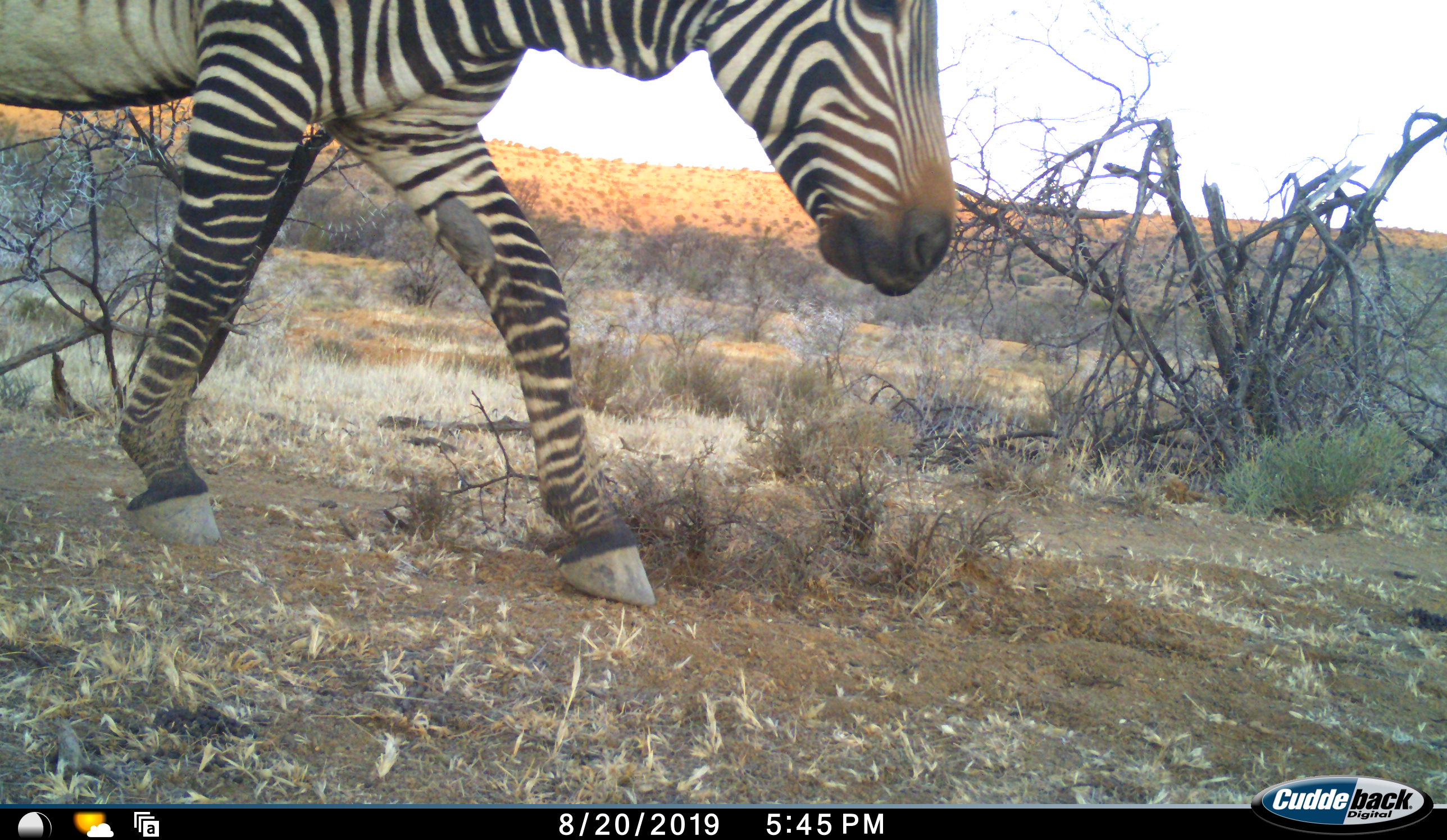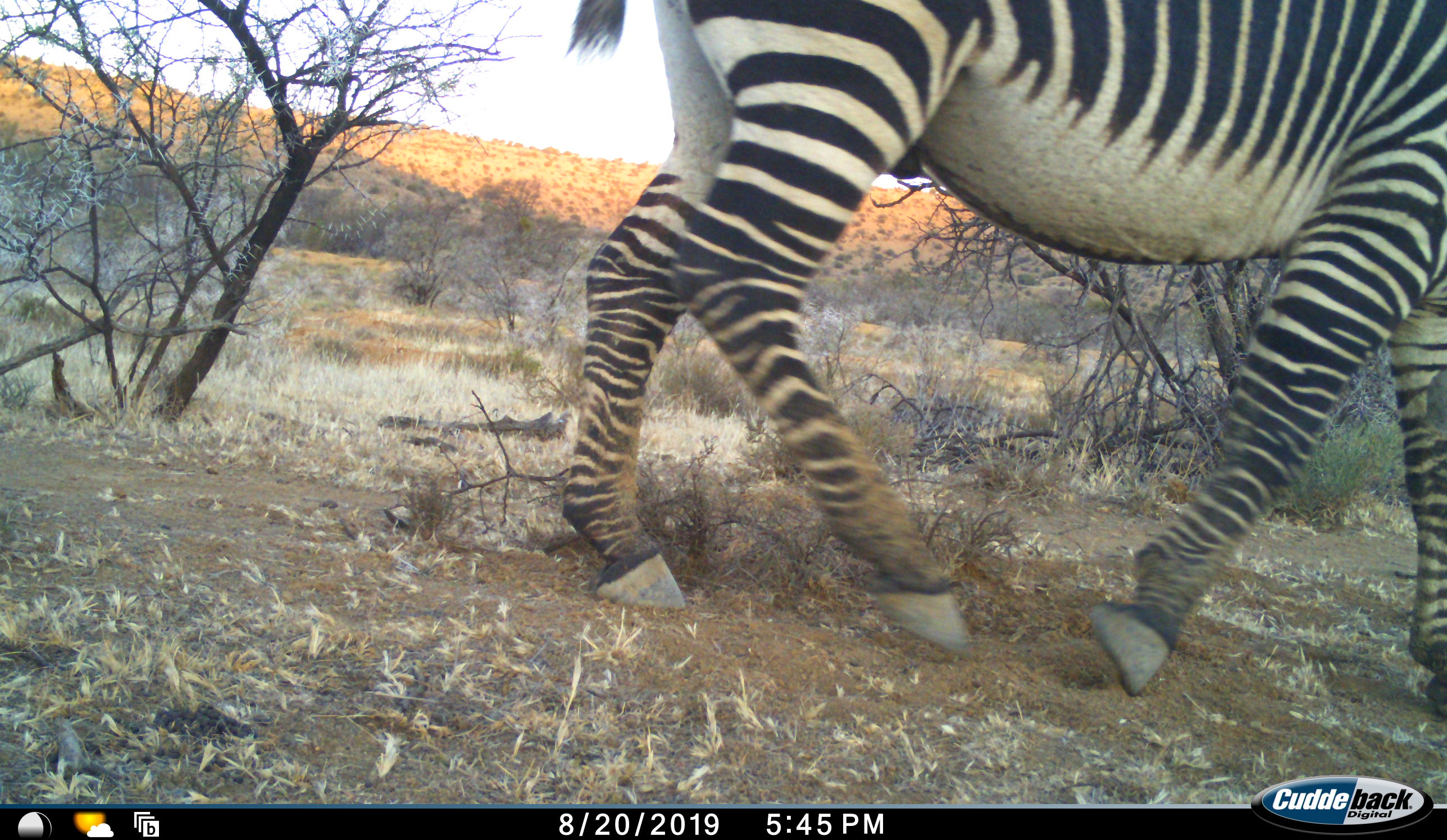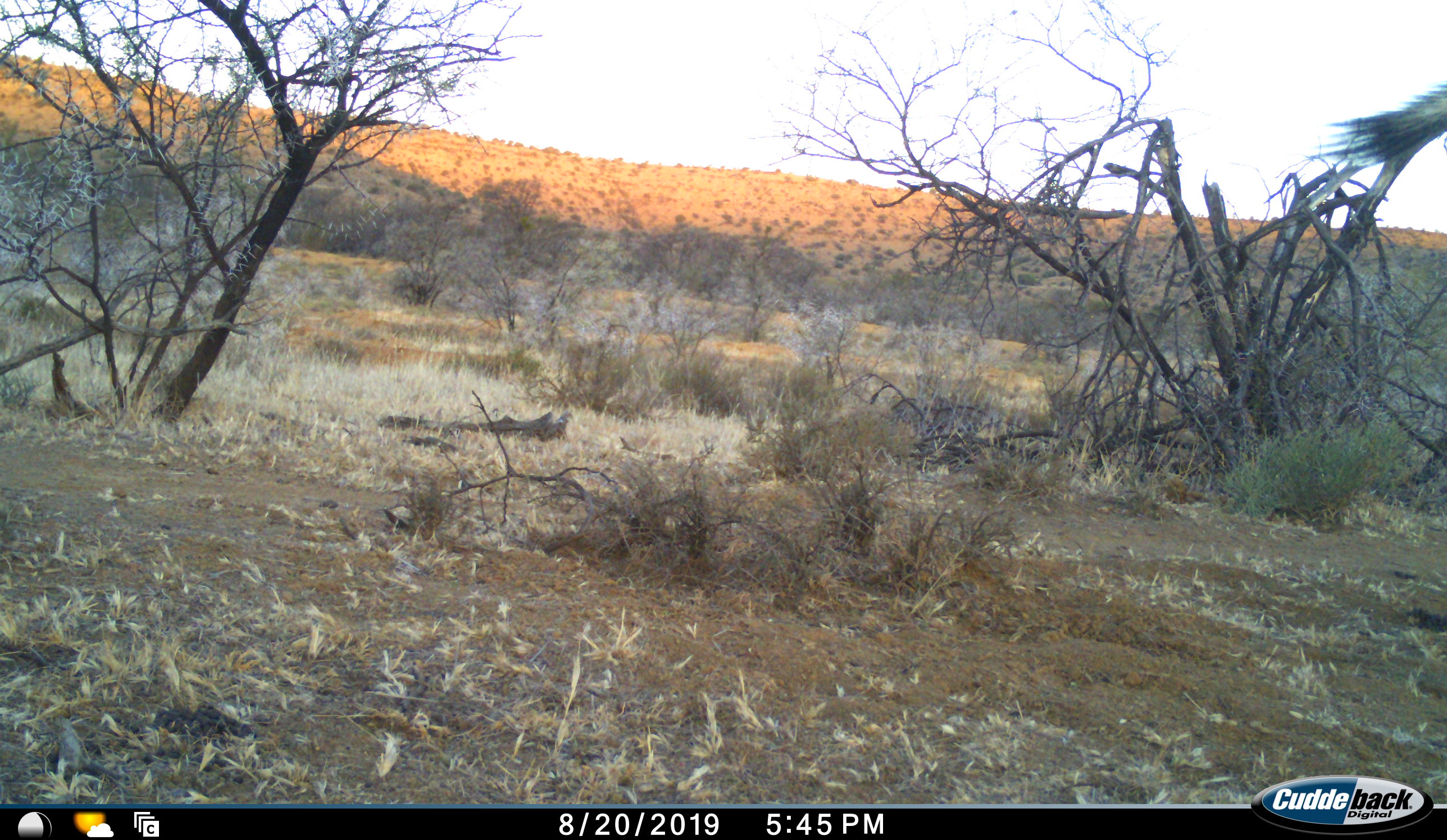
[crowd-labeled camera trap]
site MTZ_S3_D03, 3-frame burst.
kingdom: Animalia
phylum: Chordata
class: Mammalia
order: Perissodactyla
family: Equidae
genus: Equus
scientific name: Equus zebra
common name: mountain zebra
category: zebramountain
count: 1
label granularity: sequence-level